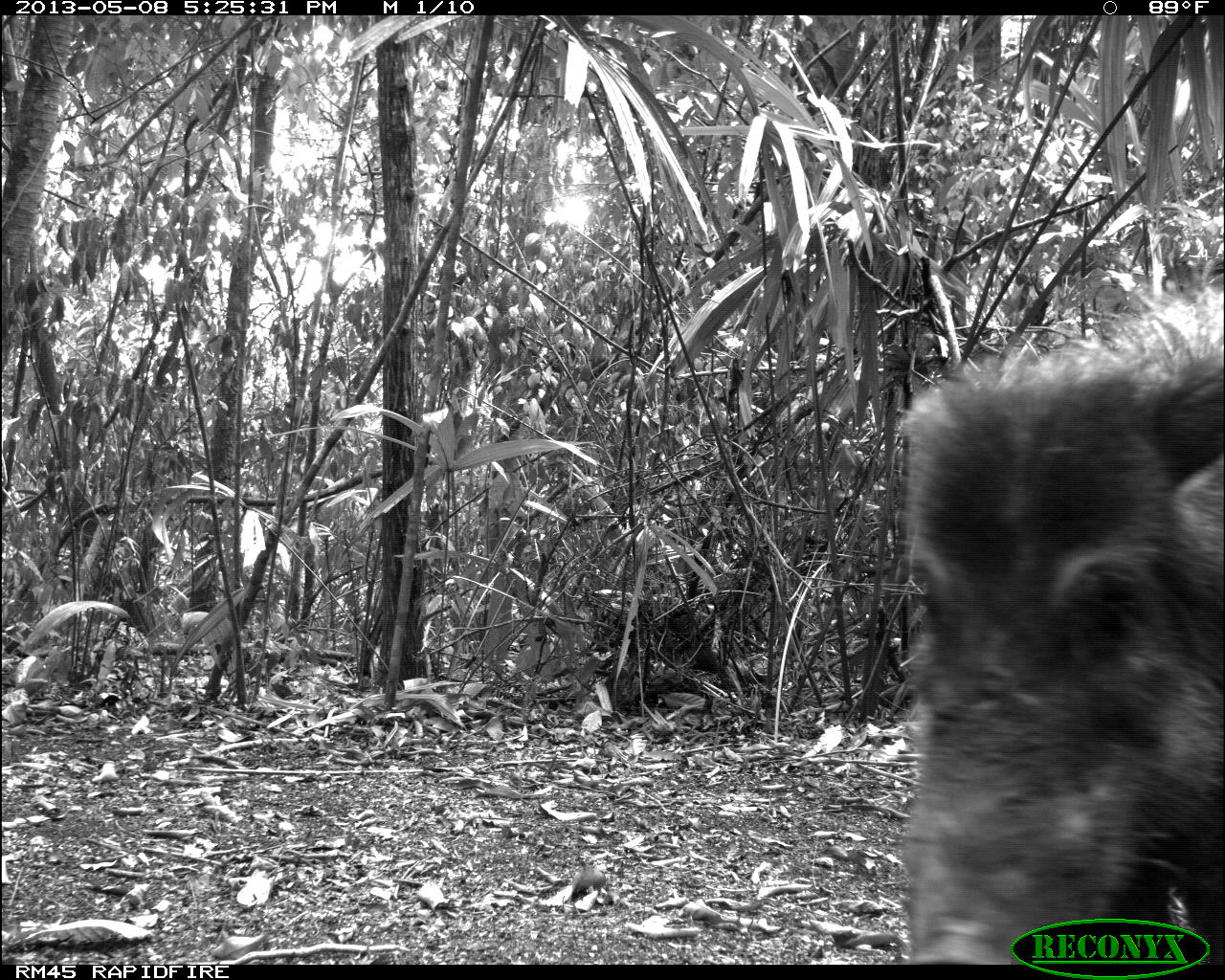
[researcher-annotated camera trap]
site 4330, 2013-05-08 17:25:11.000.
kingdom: Animalia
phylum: Chordata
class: Mammalia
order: Artiodactyla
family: Tayassuidae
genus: Tayassu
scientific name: Tayassu pecari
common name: white-lipped peccary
Tayassu pecari (white-lipped peccary), count 4.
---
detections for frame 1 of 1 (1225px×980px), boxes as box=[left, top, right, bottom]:
tayassu pecari: box=[897, 288, 1223, 967]